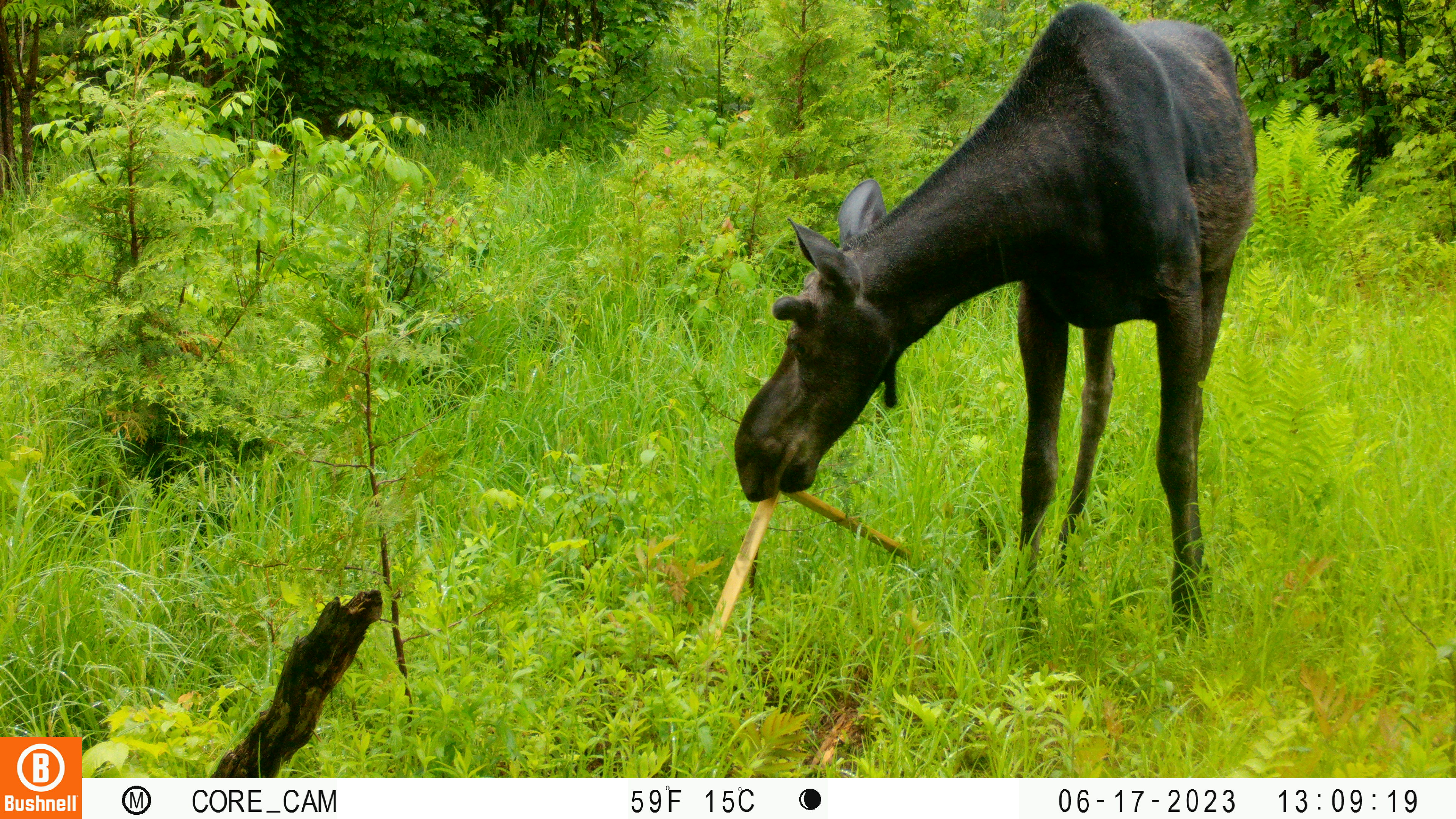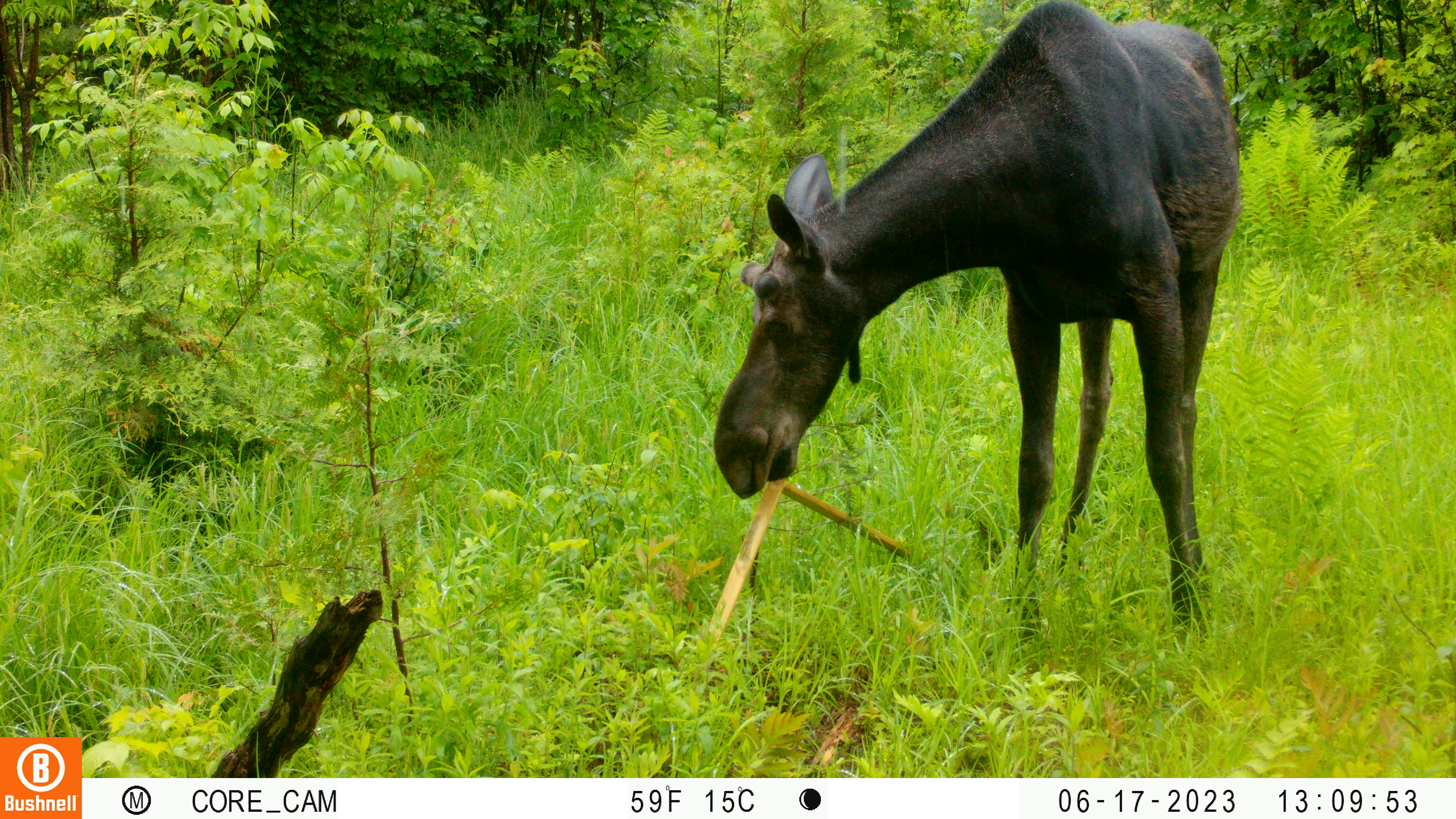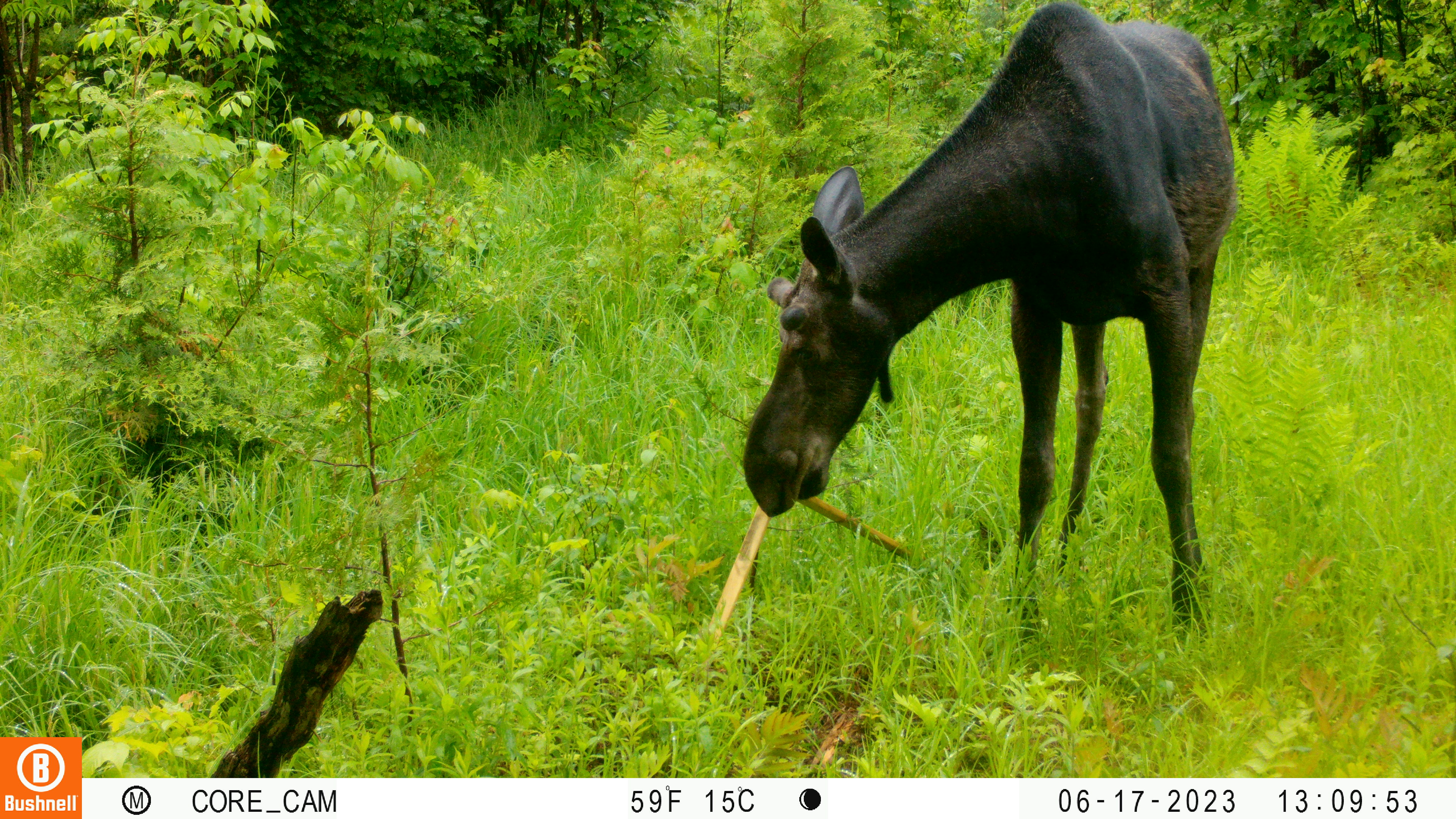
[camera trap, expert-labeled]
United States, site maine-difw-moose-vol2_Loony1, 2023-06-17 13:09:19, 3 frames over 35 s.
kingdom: Animalia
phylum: Chordata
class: Mammalia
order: Artiodactyla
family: Cervidae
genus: Alces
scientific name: Alces alces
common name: moose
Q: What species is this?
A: Moose (Alces alces).